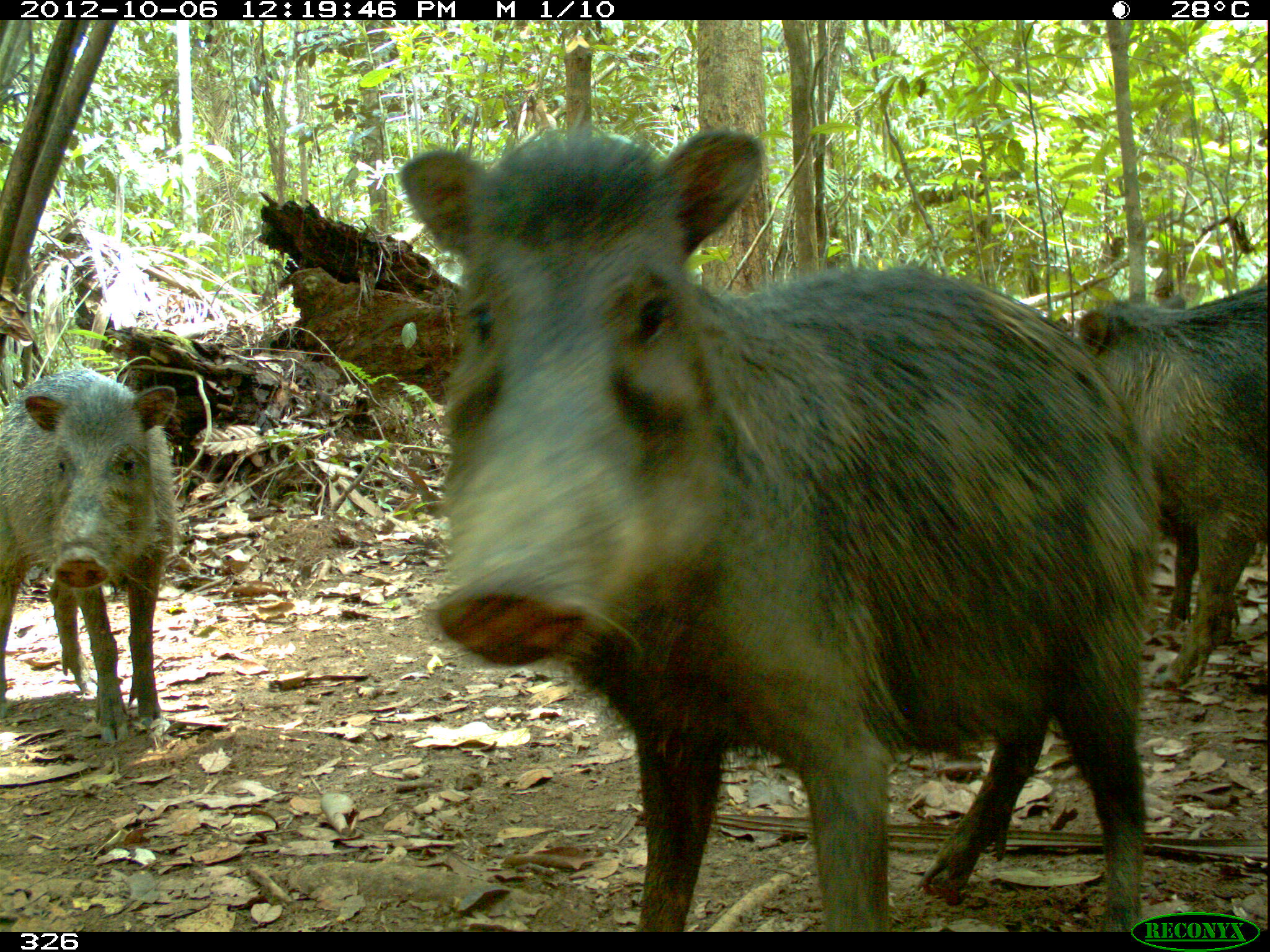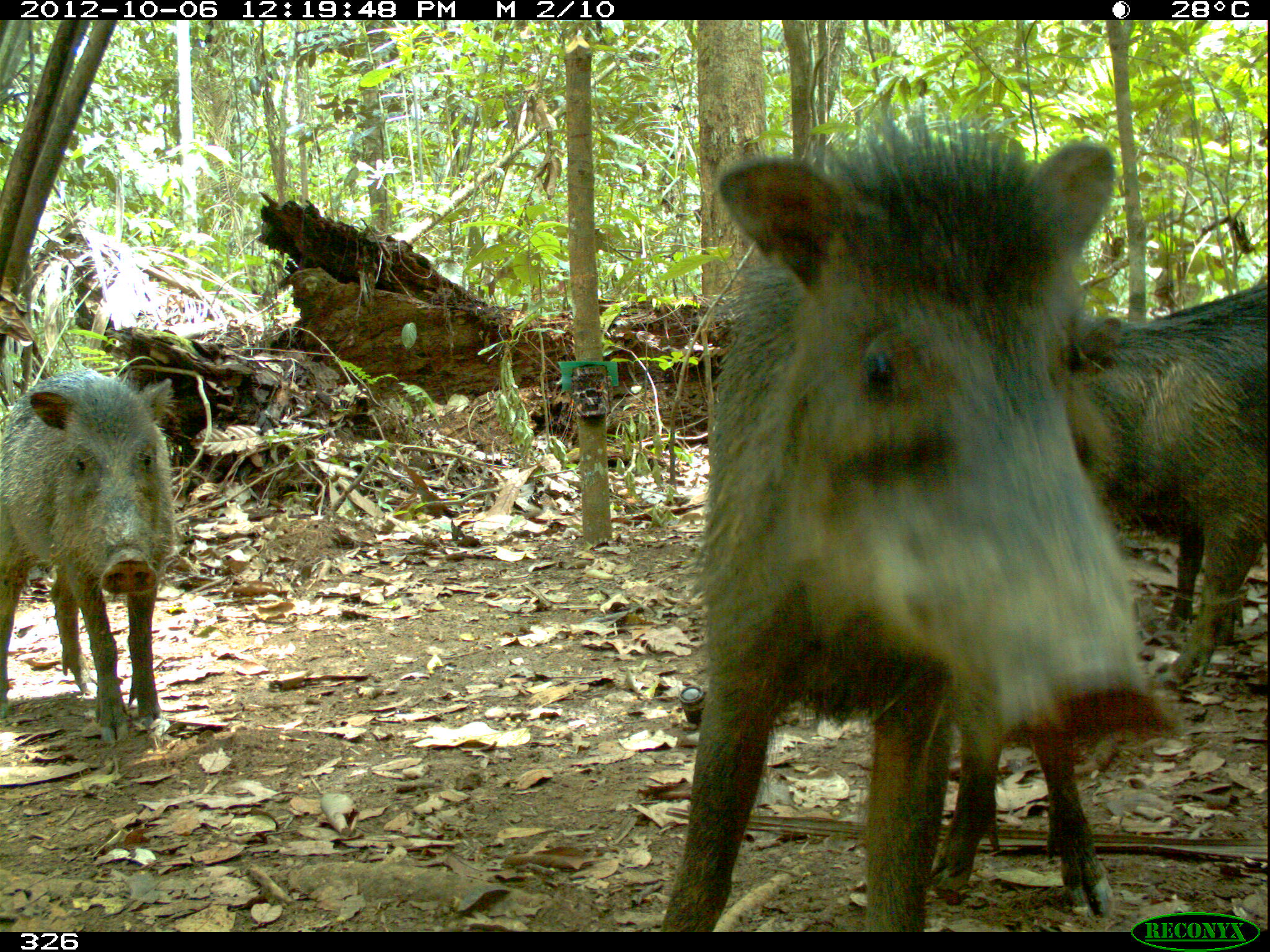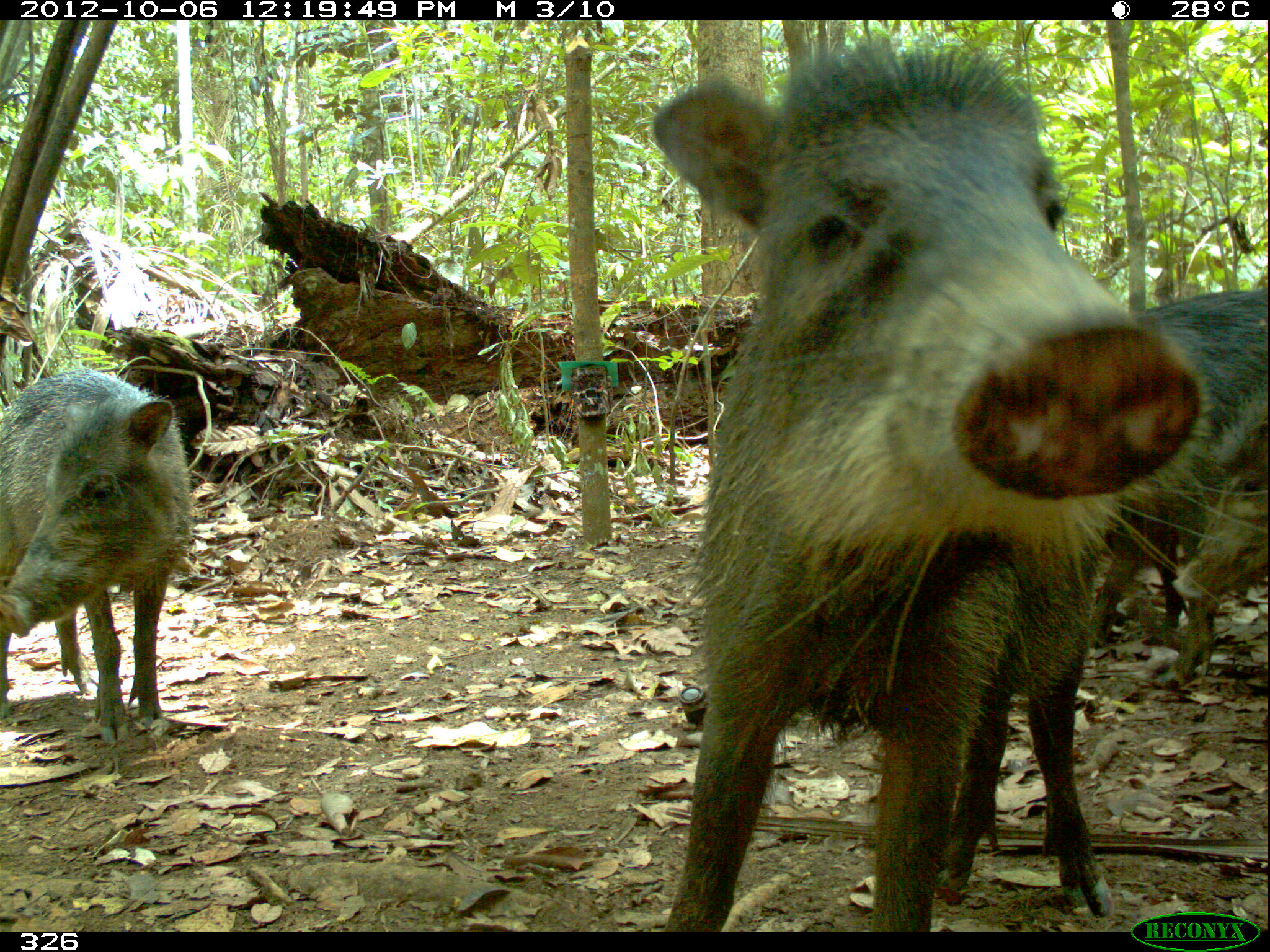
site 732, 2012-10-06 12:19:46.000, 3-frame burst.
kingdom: Animalia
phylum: Chordata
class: Mammalia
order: Artiodactyla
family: Tayassuidae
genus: Tayassu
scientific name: Tayassu pecari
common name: white-lipped peccary